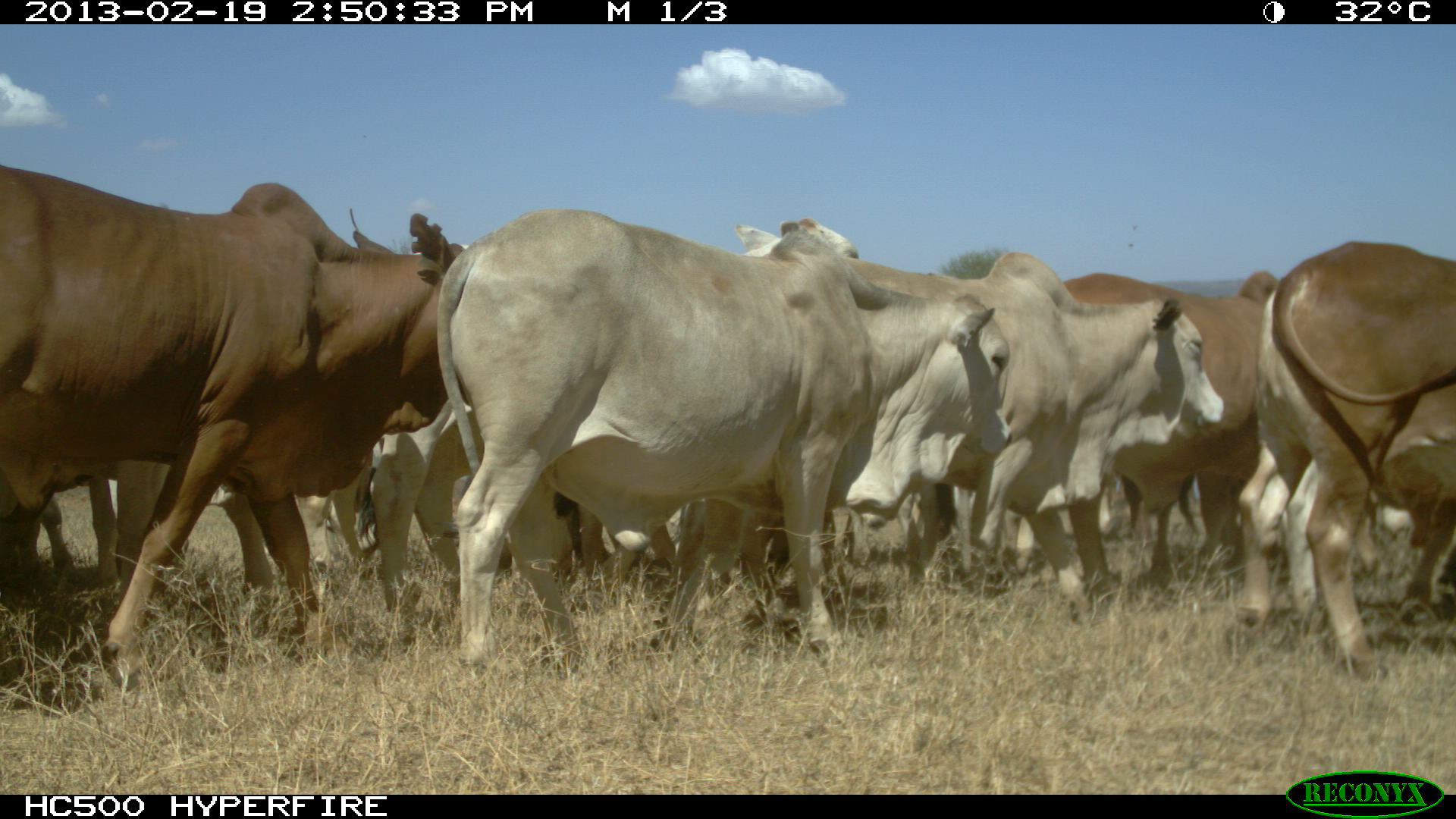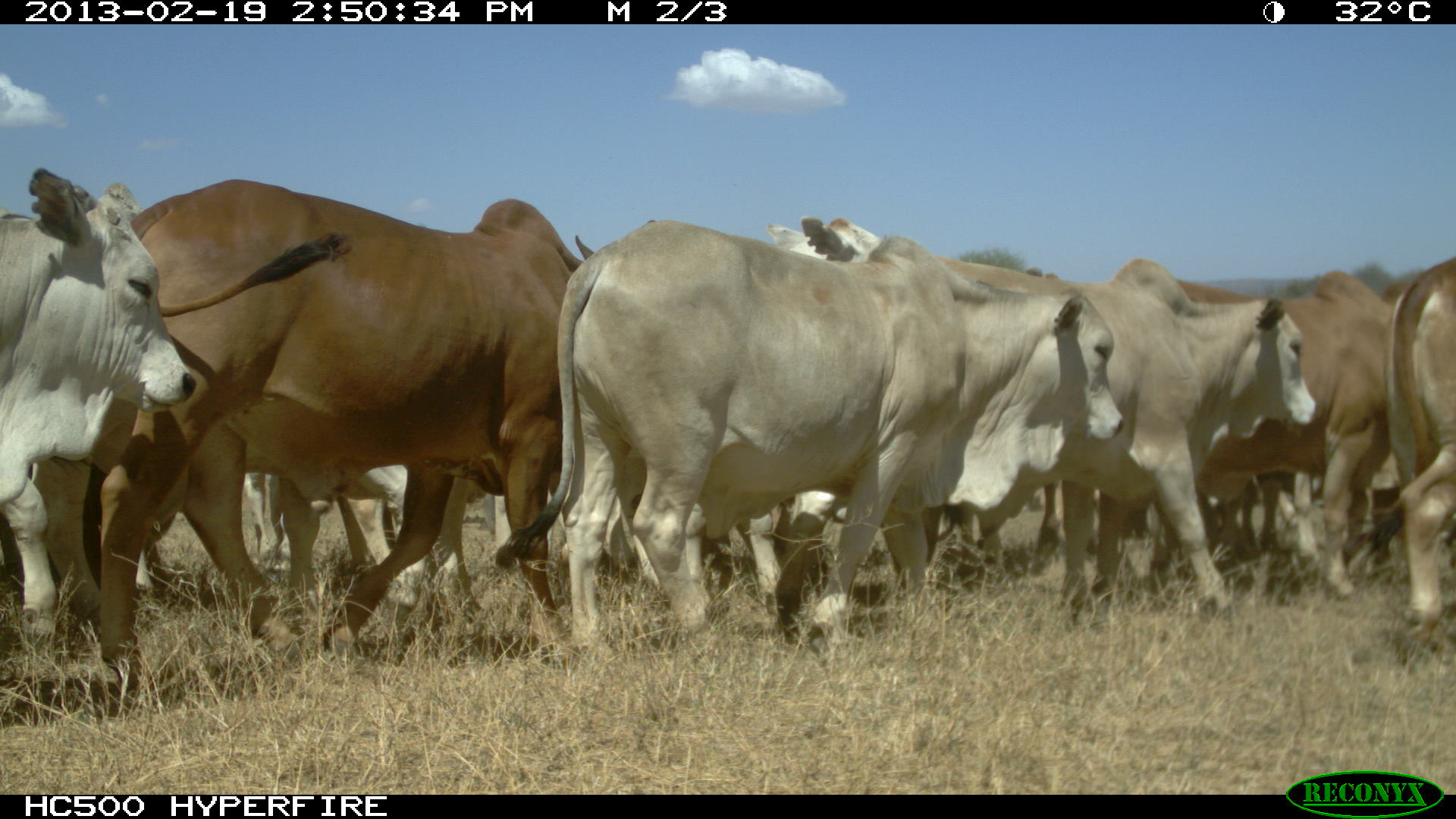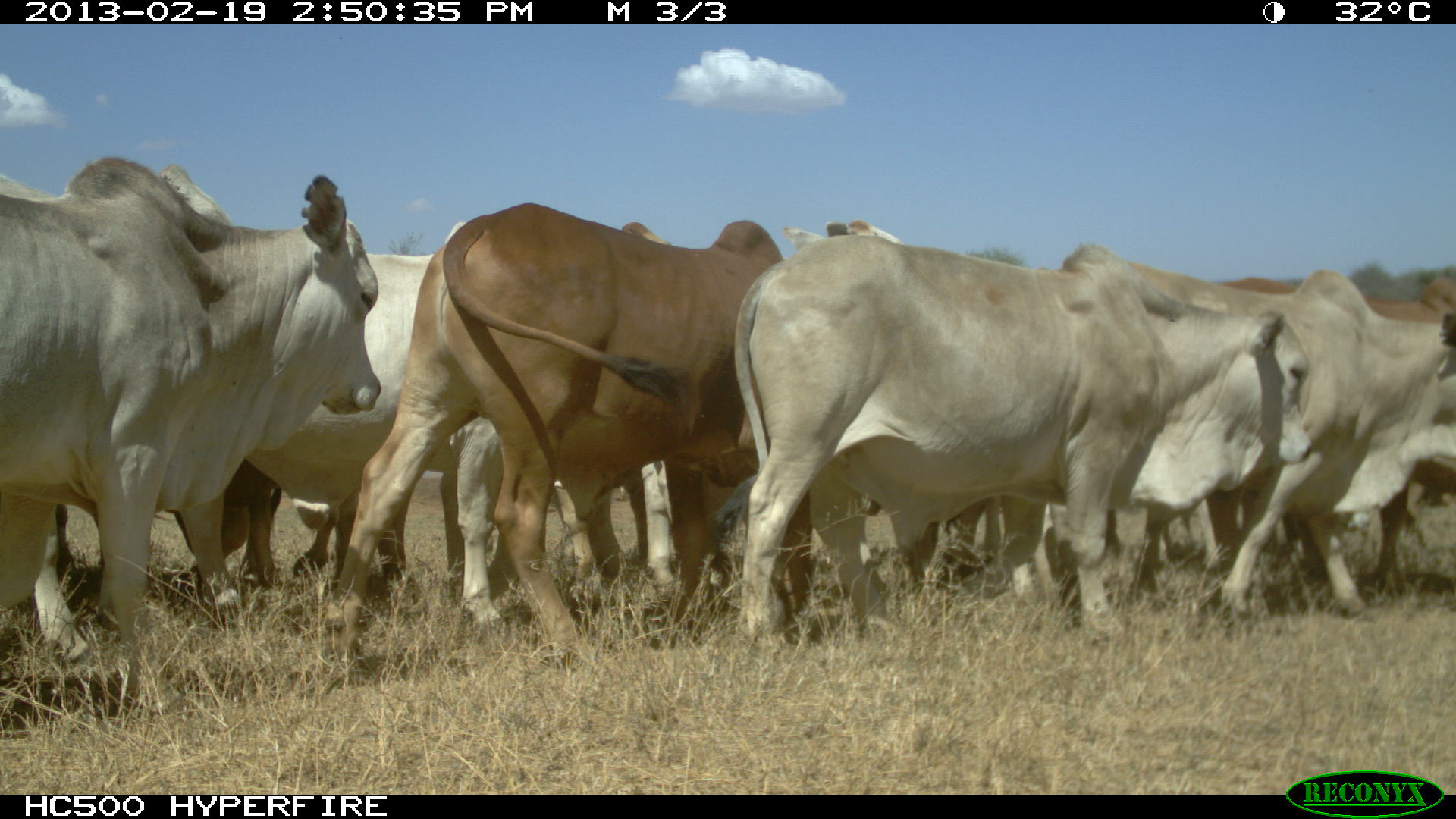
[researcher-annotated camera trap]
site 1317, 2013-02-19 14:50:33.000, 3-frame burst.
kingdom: Animalia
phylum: Chordata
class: Mammalia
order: Artiodactyla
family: Bovidae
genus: Bos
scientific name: Bos taurus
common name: domestic cattle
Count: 1.